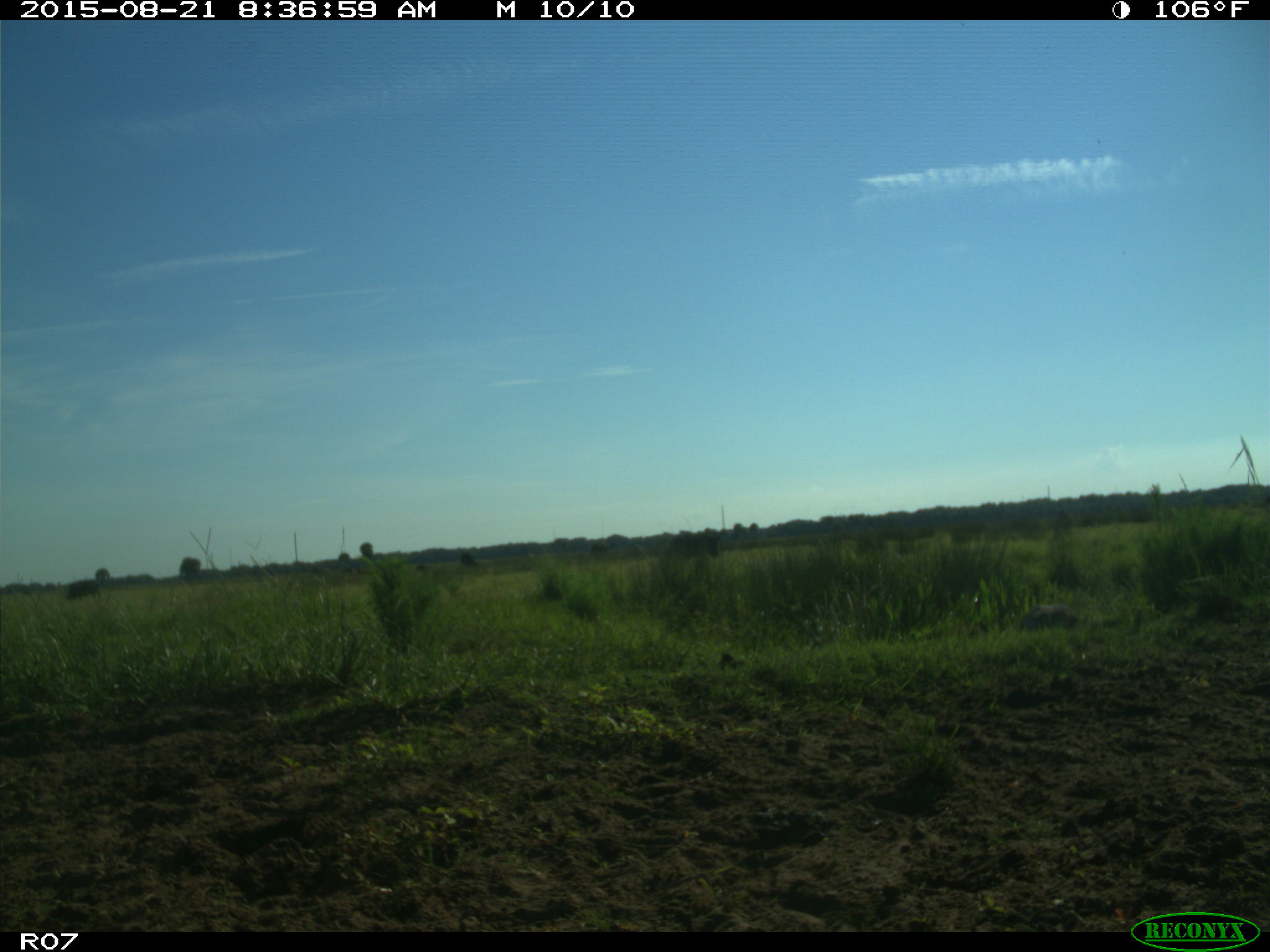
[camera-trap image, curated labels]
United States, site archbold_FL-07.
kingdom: Animalia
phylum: Chordata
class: Mammalia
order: Artiodactyla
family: Bovidae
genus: Bos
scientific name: Bos taurus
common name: domestic cow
Bos taurus (domestic cow).